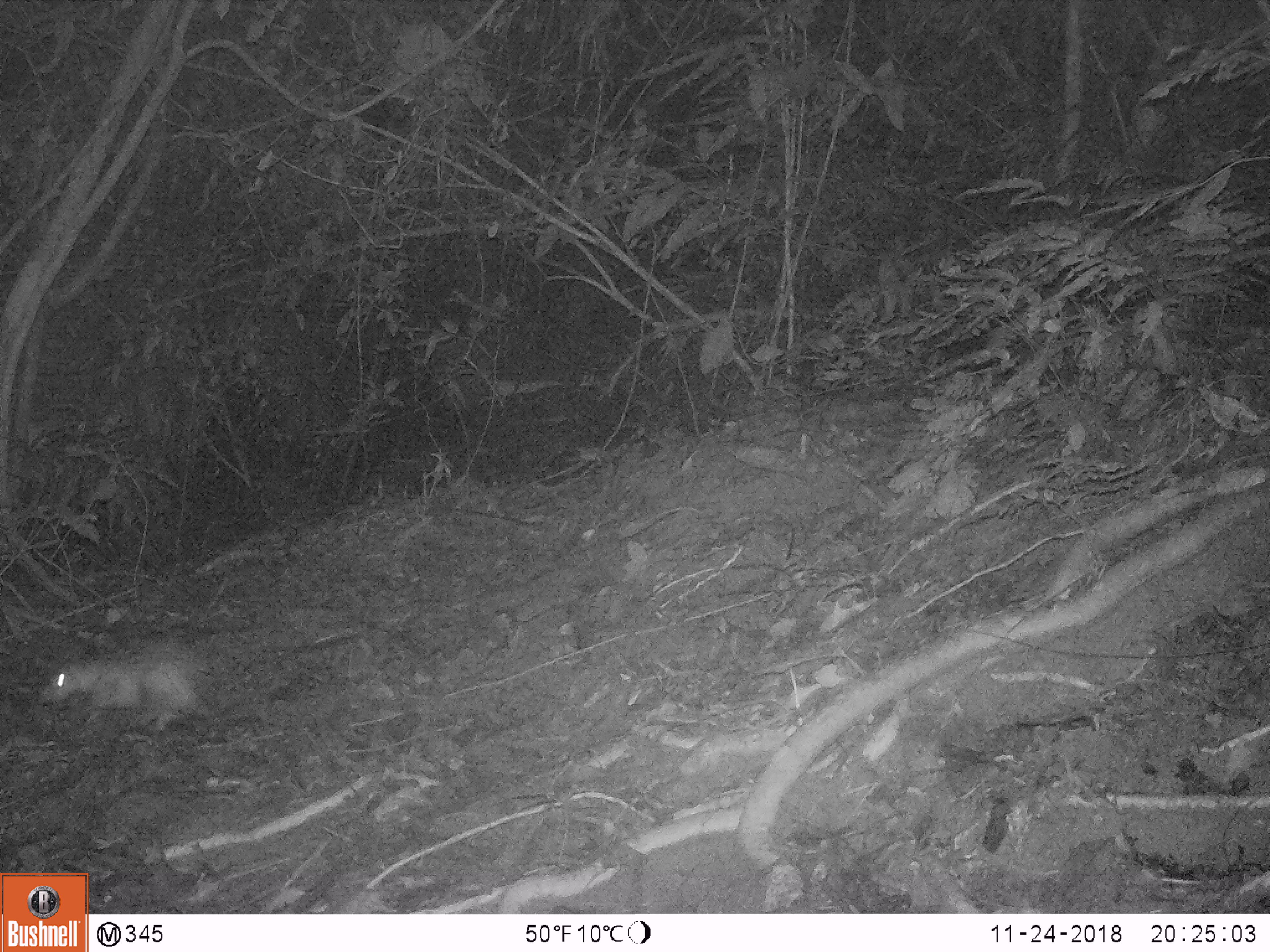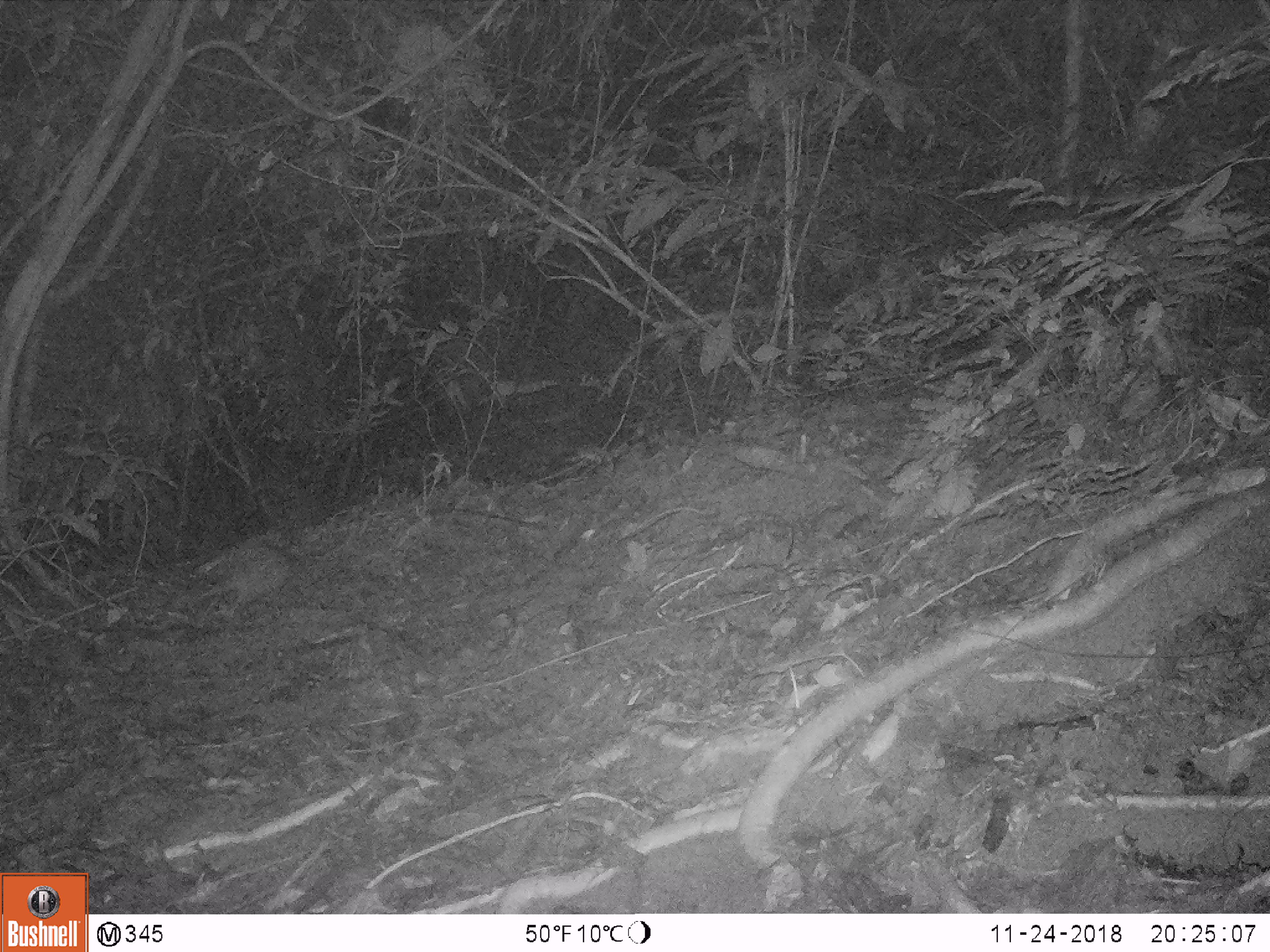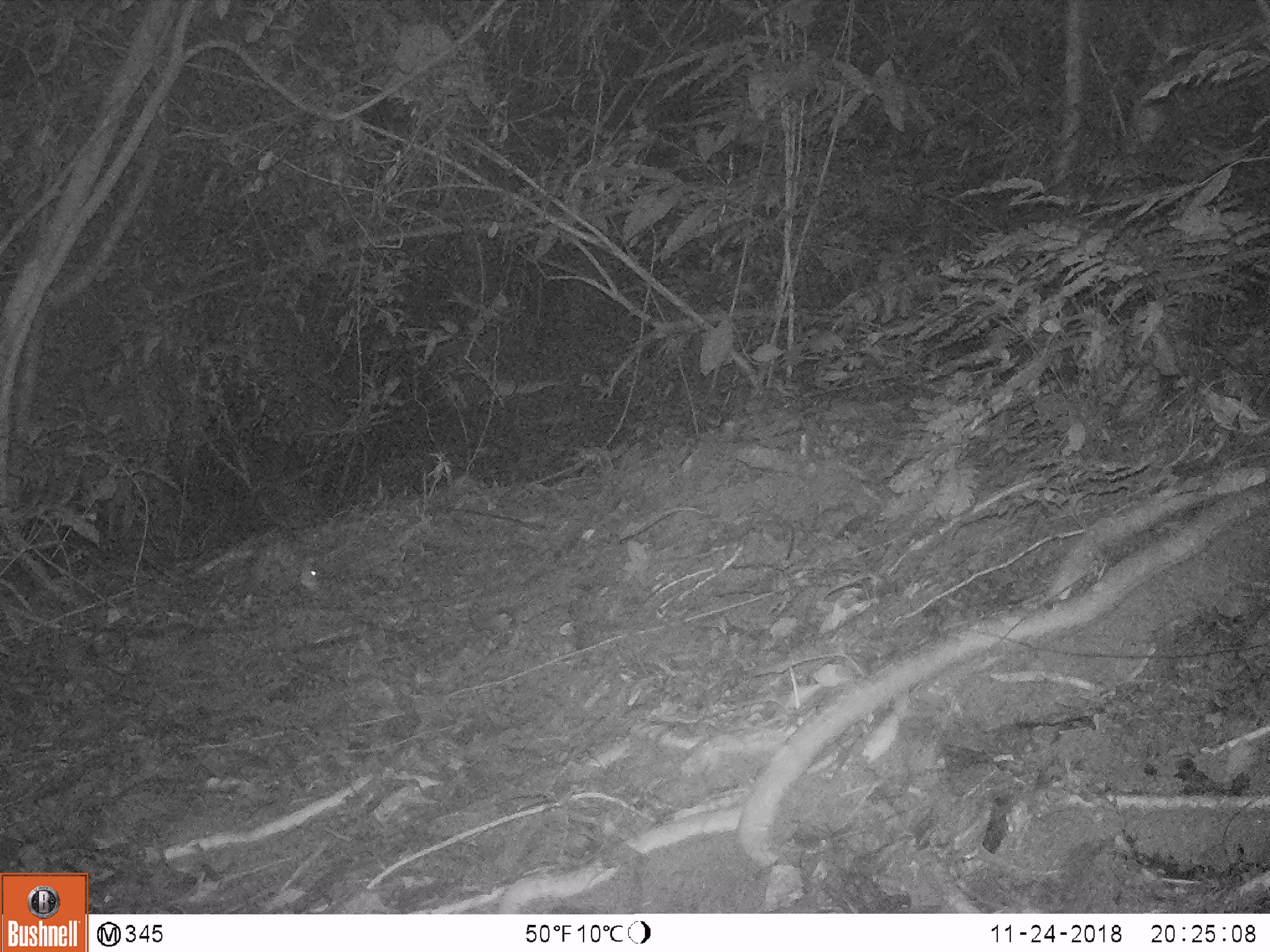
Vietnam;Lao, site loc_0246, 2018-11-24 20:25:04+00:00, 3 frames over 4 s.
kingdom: Animalia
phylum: Chordata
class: Mammalia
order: Rodentia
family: Hystricidae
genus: Atherurus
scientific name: Atherurus macrourus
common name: asiatic brush-tailed porcupine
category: asiatic brush tailed porcupine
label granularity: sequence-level